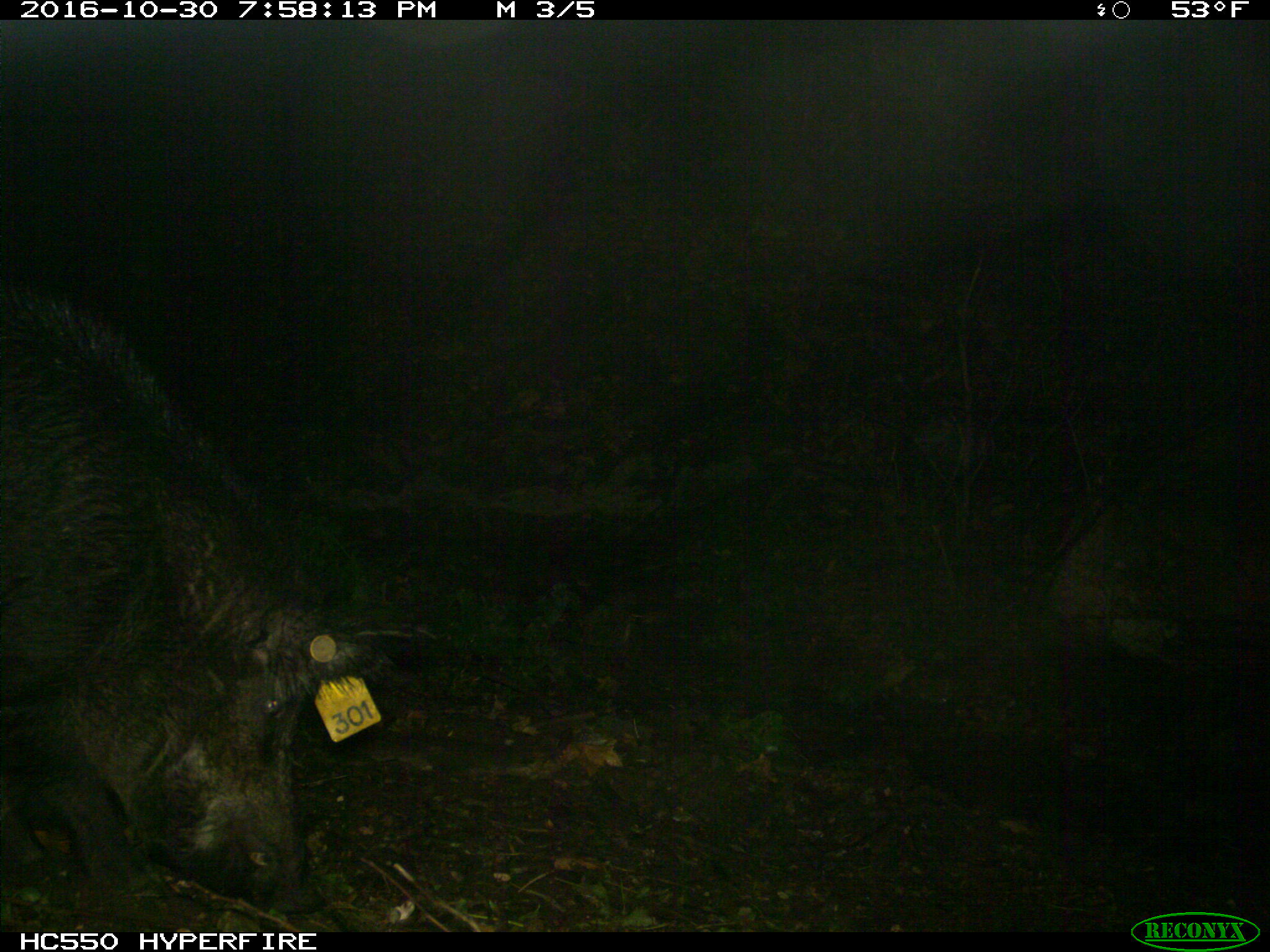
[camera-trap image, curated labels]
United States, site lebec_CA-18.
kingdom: Animalia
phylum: Chordata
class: Mammalia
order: Artiodactyla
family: Suidae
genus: Sus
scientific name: Sus scrofa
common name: wild boar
Sus scrofa (wild boar).